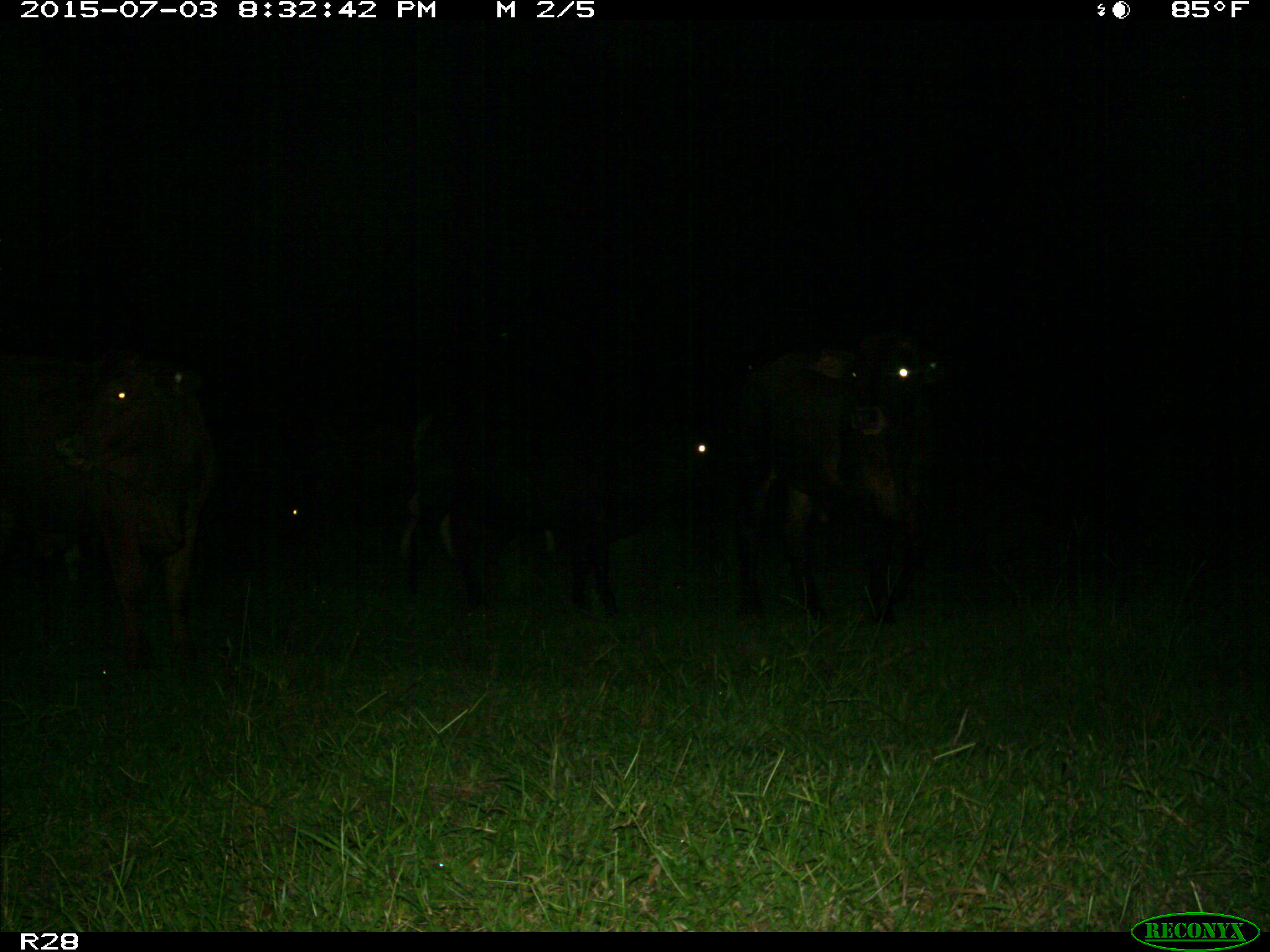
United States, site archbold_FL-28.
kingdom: Animalia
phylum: Chordata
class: Mammalia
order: Artiodactyla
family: Bovidae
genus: Bos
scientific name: Bos taurus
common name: domestic cow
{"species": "Bos taurus (domestic cow)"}